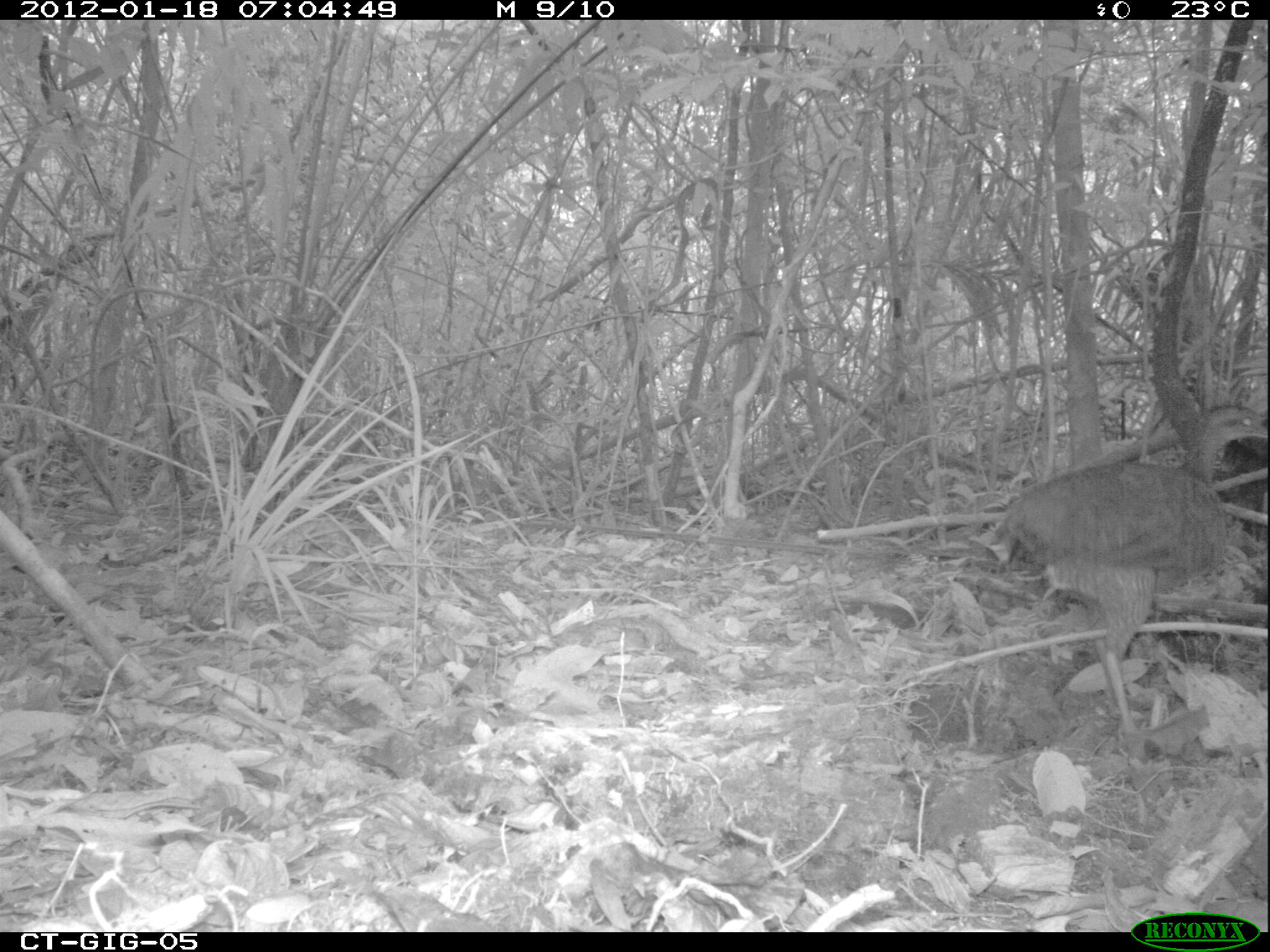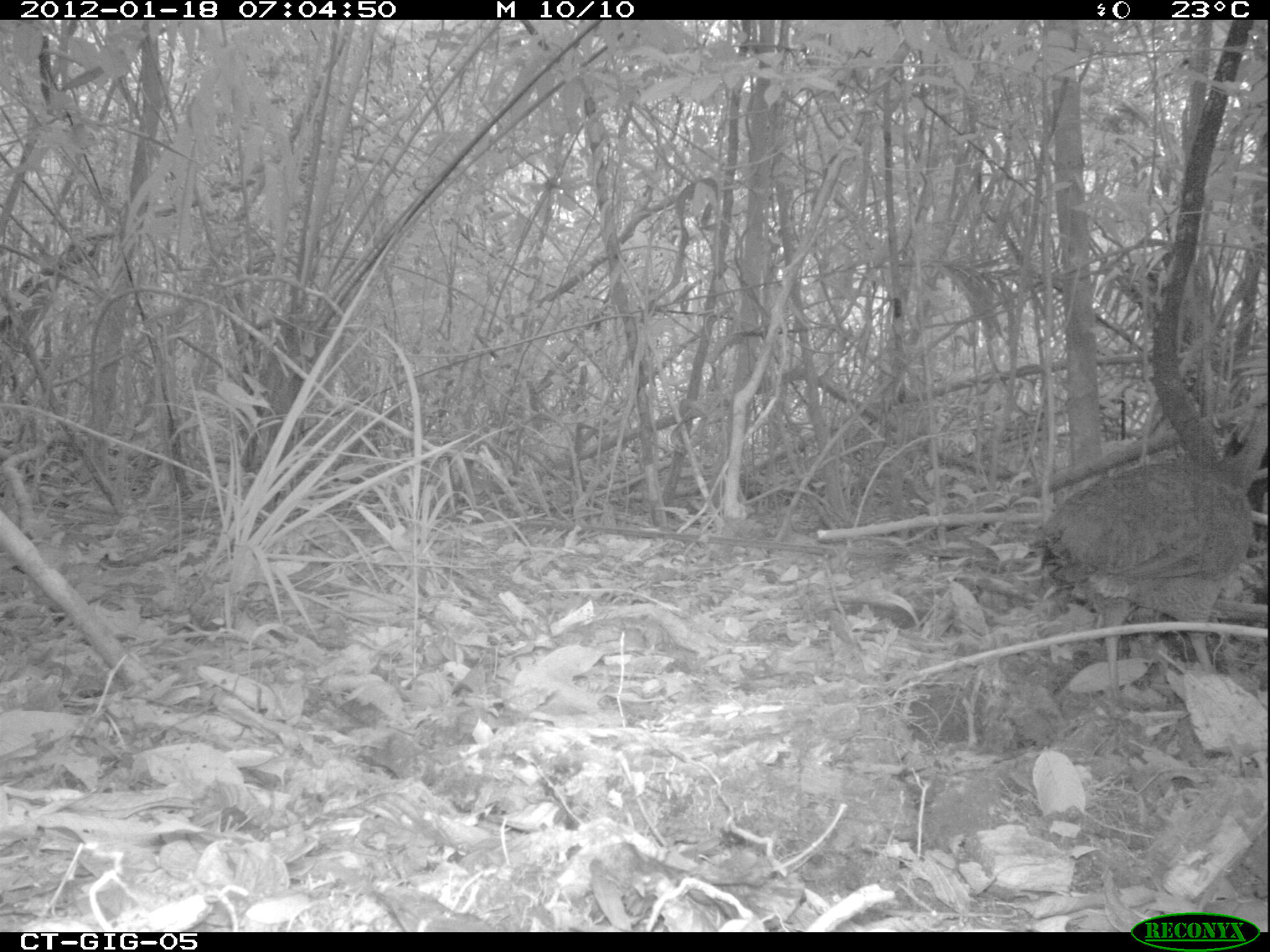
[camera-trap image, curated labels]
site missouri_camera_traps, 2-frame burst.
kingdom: Animalia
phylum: Chordata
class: Aves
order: Tinamiformes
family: Tinamidae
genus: Tinamus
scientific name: Tinamus major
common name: great tinamou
Great tinamou (Tinamus major). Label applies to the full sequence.